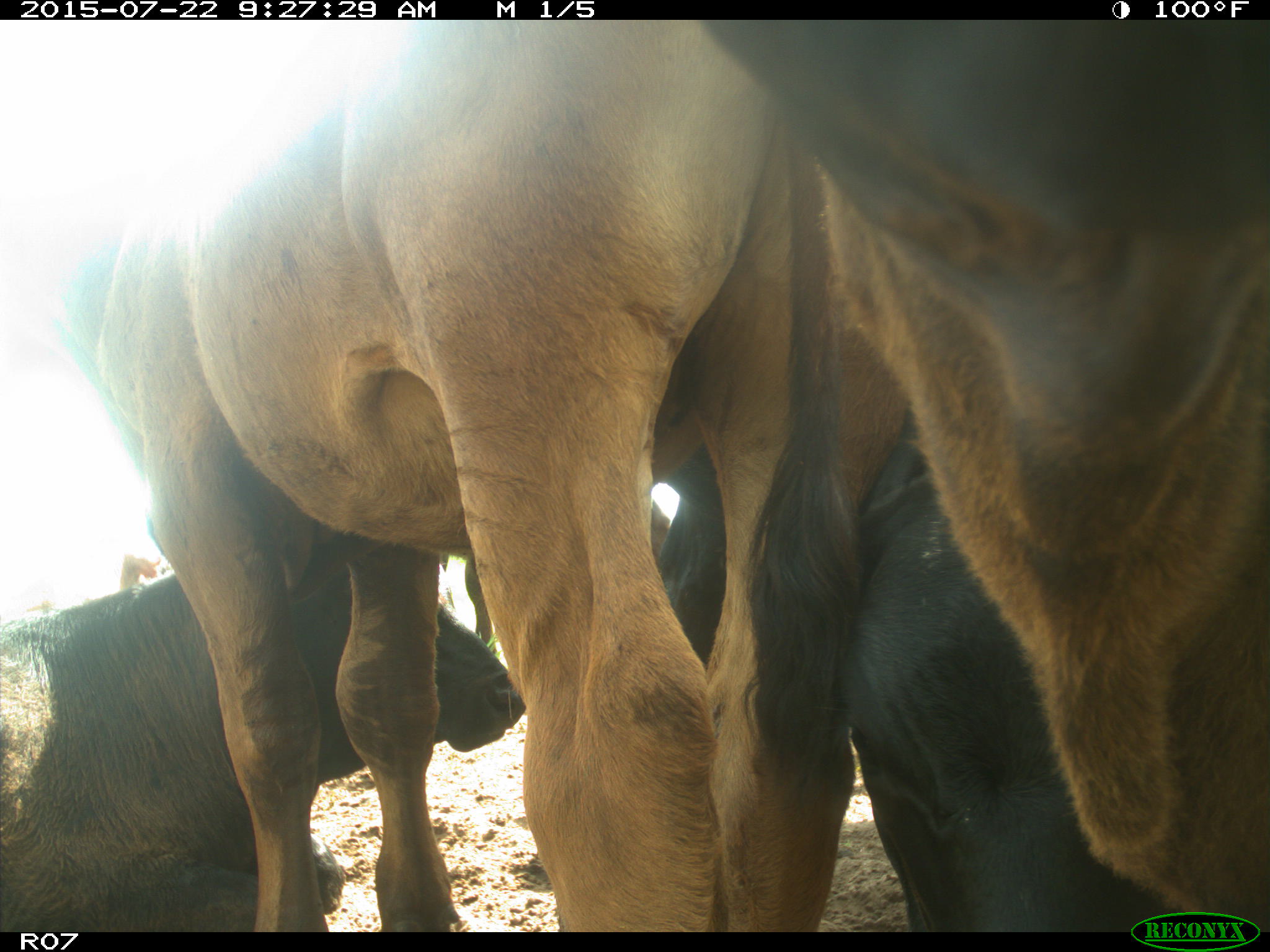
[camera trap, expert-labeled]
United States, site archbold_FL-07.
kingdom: Animalia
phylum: Chordata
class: Mammalia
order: Artiodactyla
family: Bovidae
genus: Bos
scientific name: Bos taurus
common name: domestic cow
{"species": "Bos taurus (domestic cow)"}